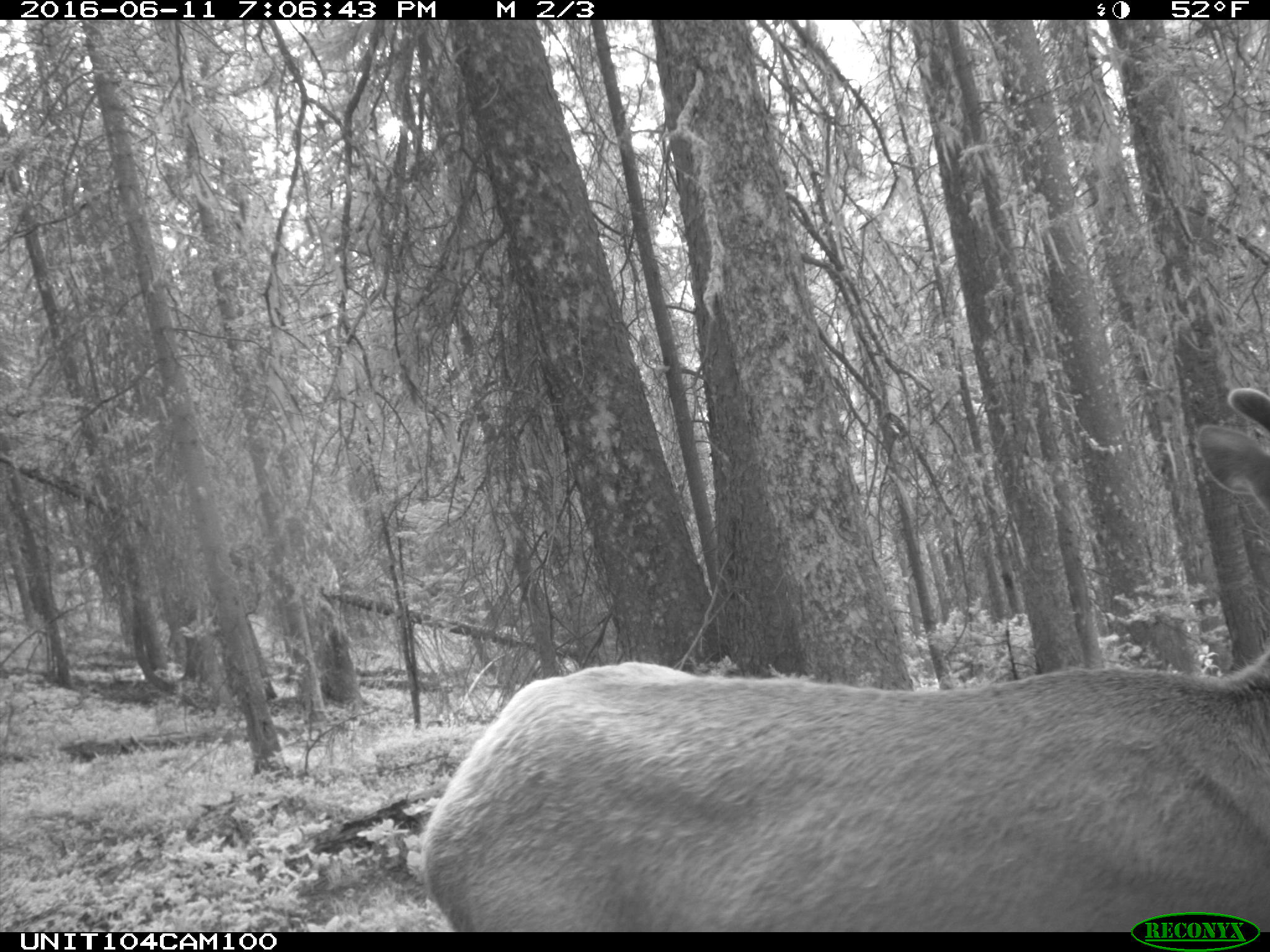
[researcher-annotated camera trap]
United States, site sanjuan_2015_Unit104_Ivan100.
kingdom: Animalia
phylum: Chordata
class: Mammalia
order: Artiodactyla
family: Cervidae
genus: Cervus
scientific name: Cervus elaphus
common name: red deer